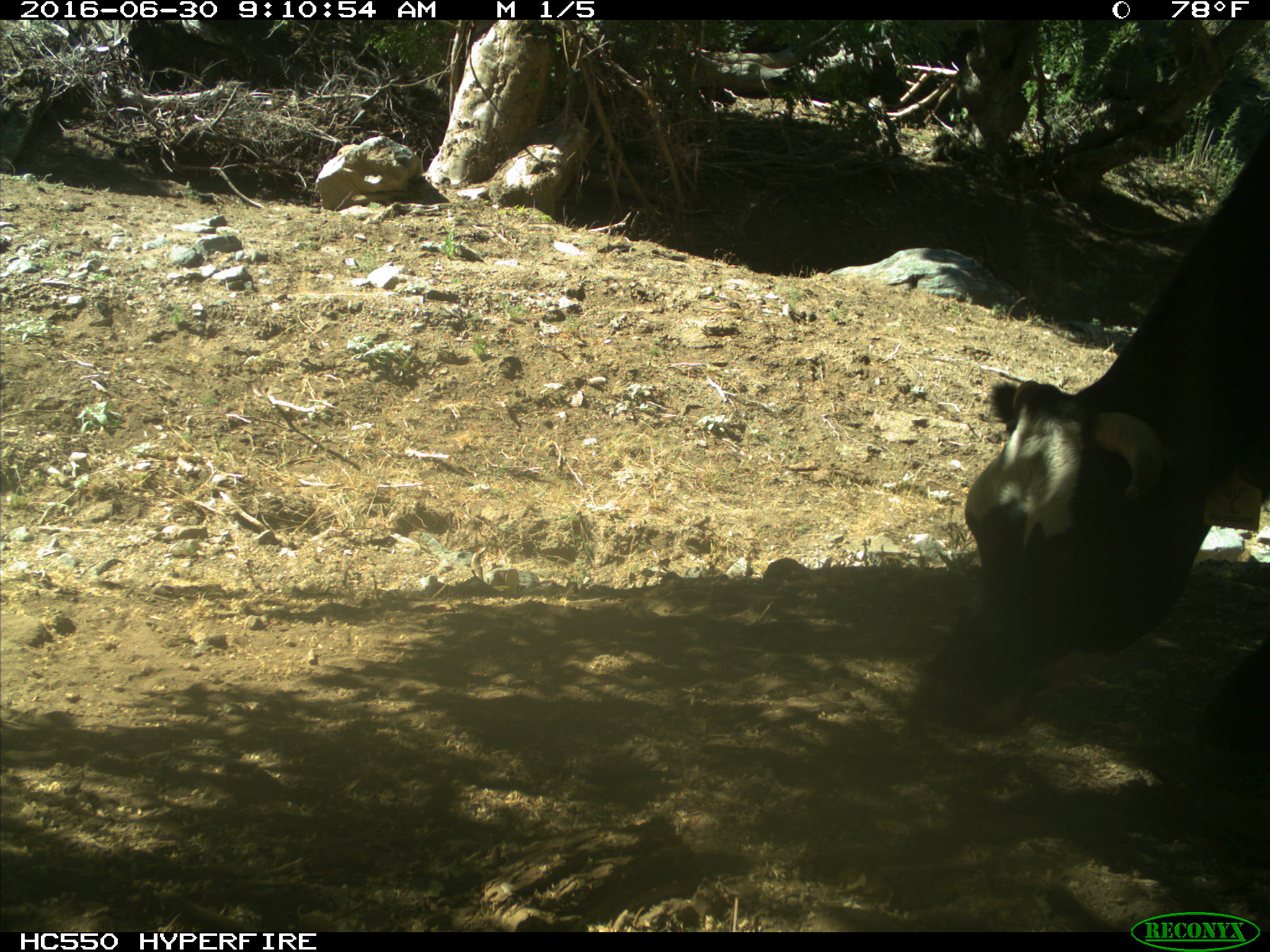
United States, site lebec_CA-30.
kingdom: Animalia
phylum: Chordata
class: Mammalia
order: Artiodactyla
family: Bovidae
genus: Bos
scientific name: Bos taurus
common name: domestic cow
Bos taurus (domestic cow).